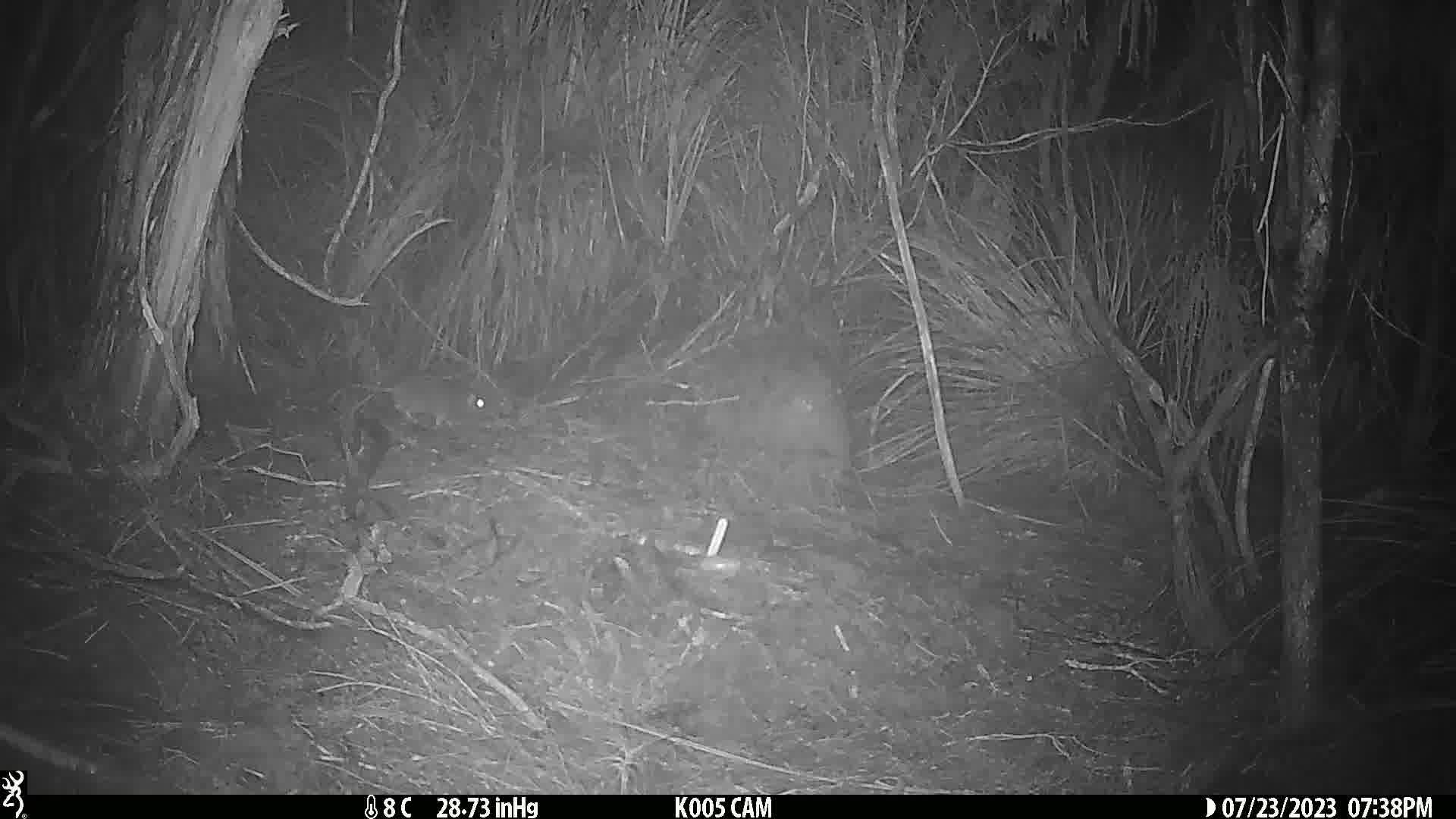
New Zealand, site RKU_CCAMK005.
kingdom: Animalia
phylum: Chordata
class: Mammalia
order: Rodentia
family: Muridae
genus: Rattus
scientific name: Rattus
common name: rat